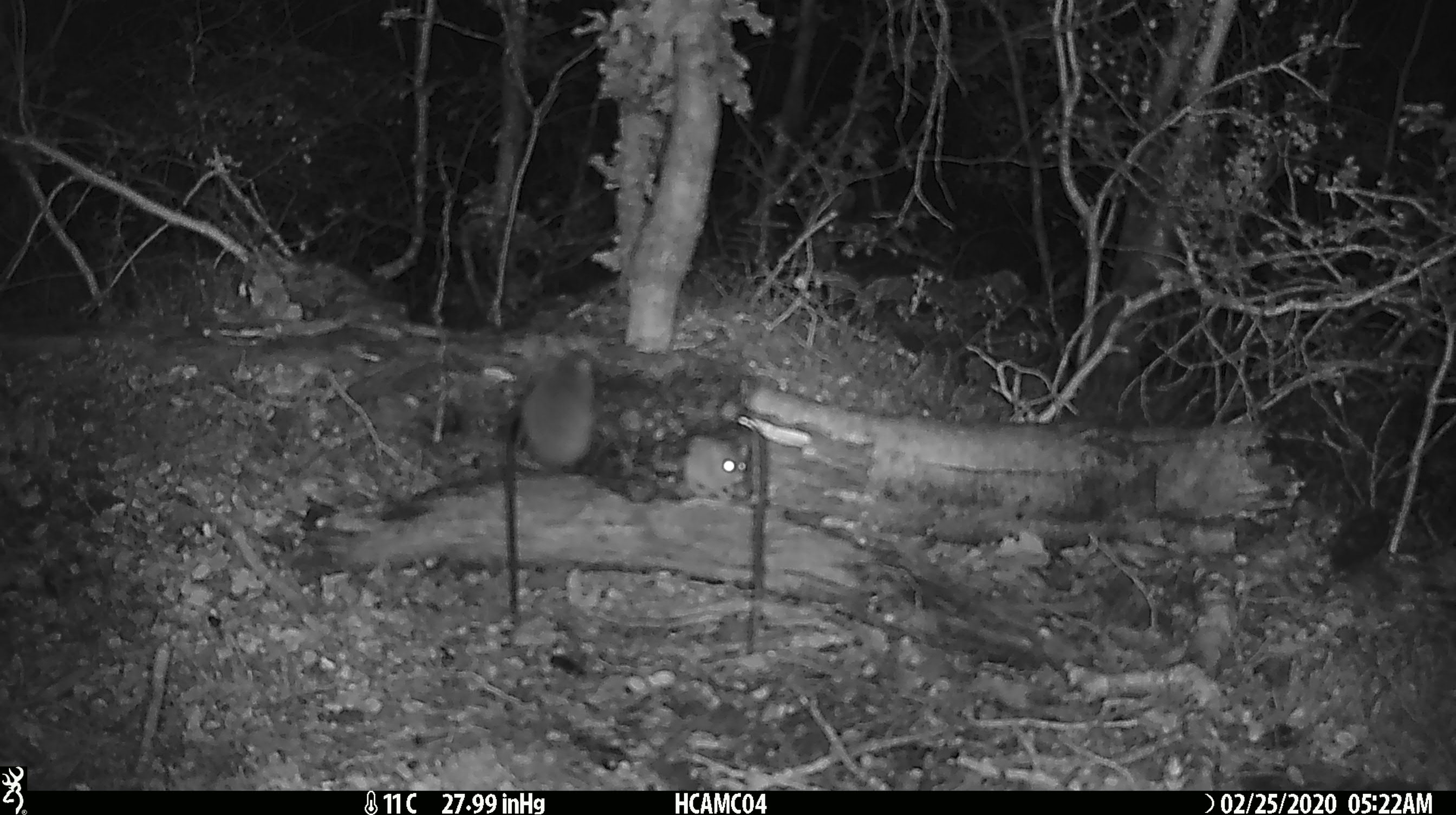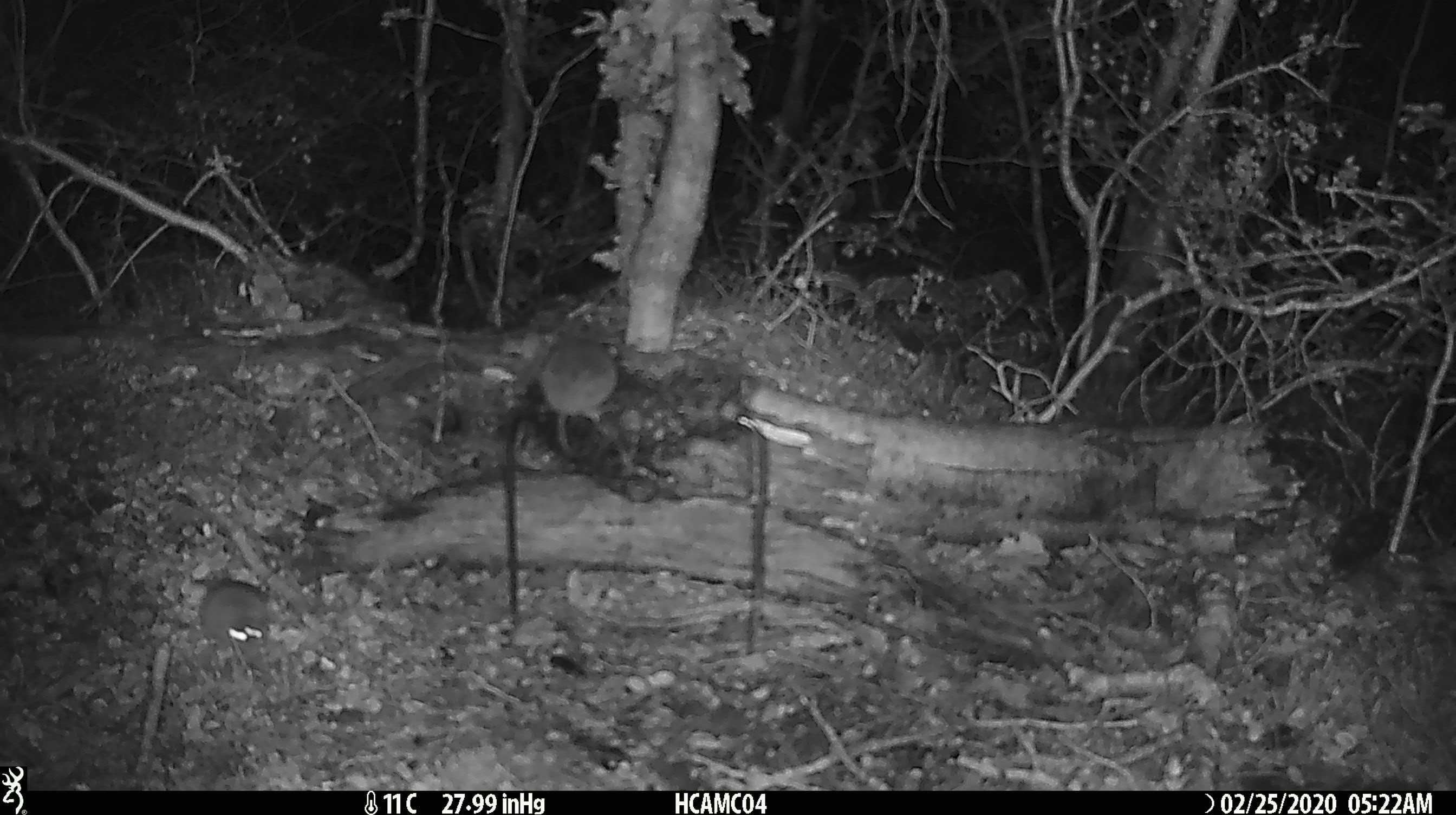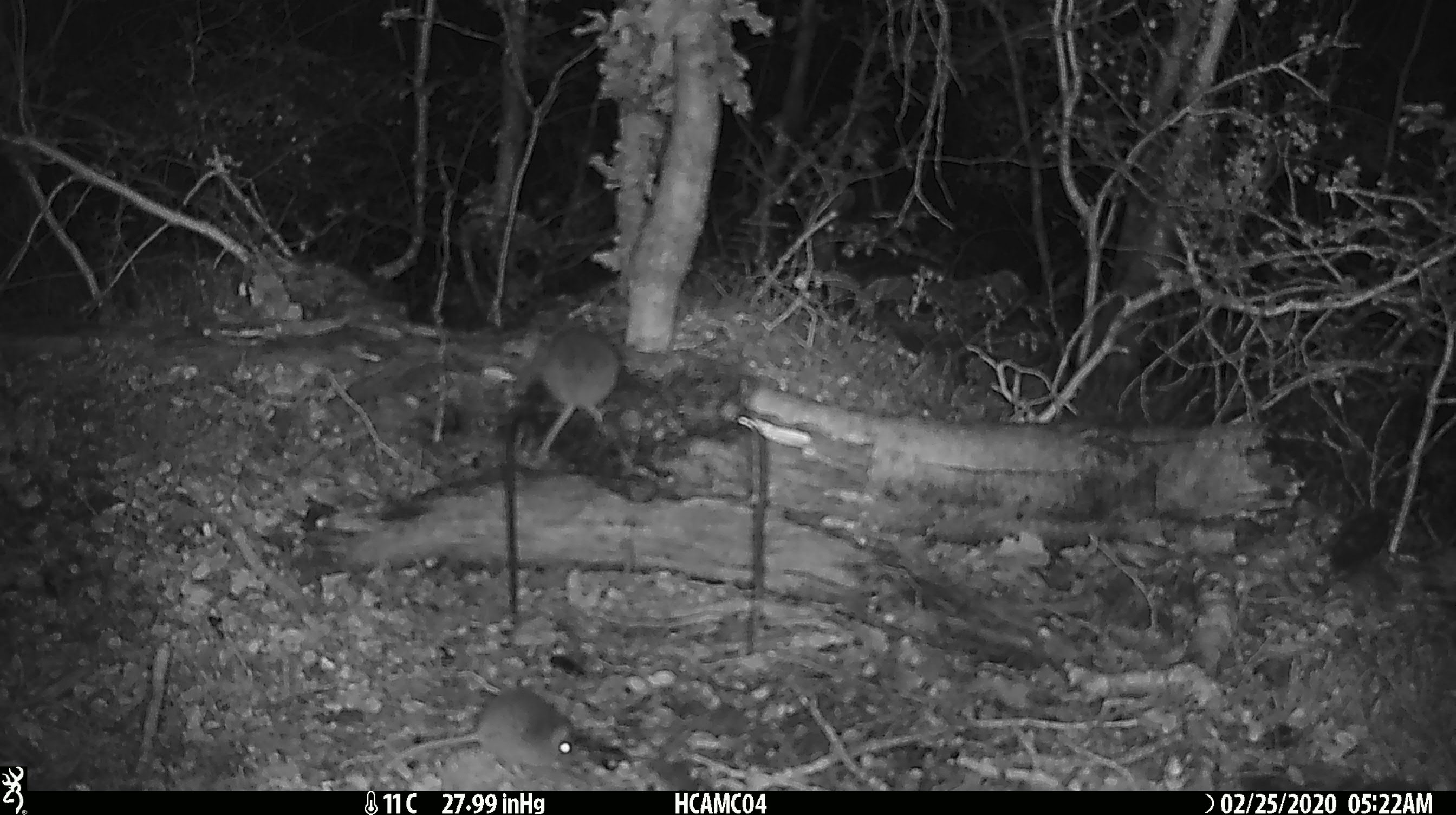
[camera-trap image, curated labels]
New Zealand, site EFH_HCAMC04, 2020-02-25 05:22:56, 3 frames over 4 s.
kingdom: Animalia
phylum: Chordata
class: Mammalia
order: Rodentia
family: Muridae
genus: Mus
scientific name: Mus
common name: mouse